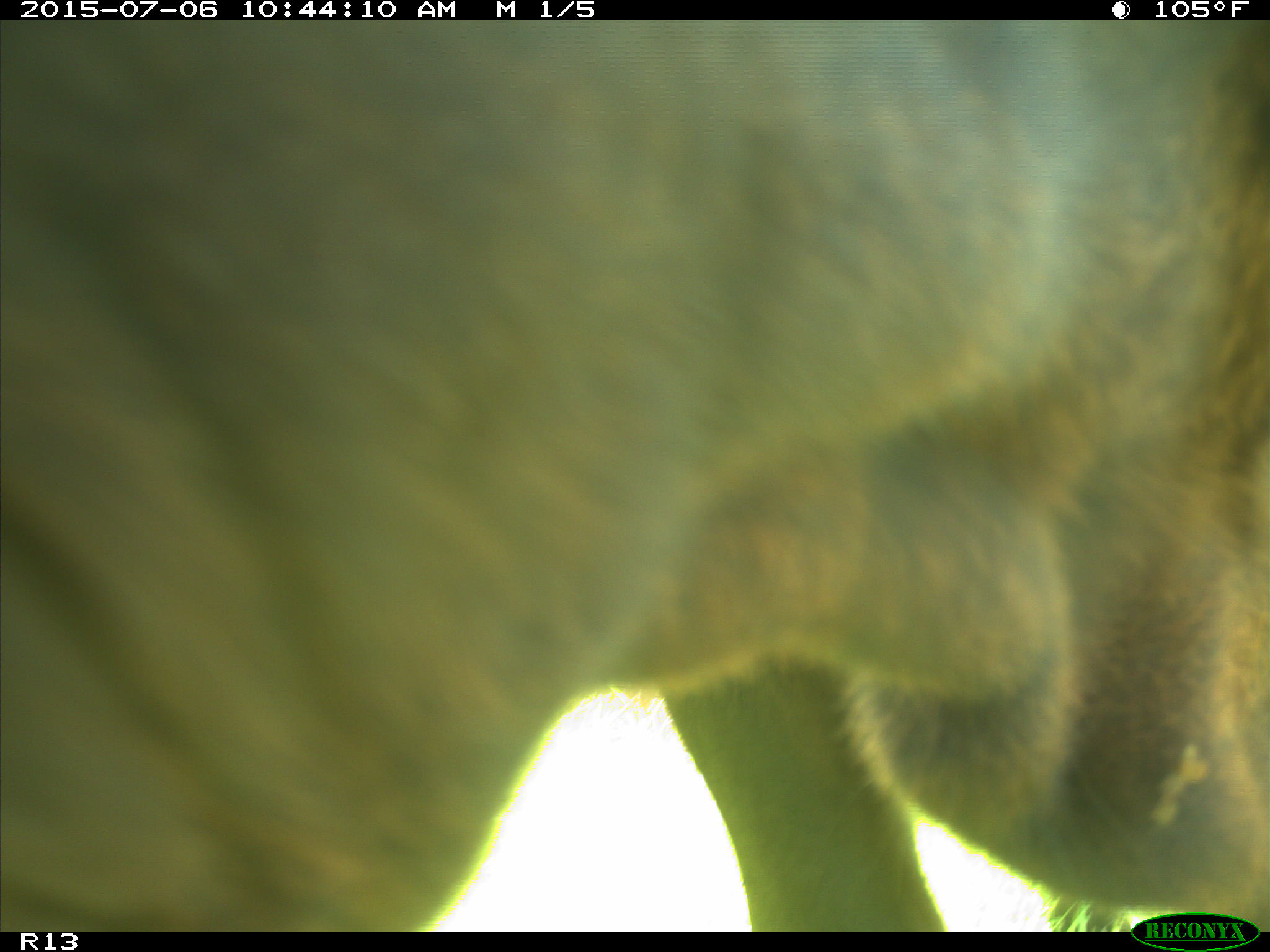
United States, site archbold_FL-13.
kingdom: Animalia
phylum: Chordata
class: Mammalia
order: Artiodactyla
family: Bovidae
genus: Bos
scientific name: Bos taurus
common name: domestic cow